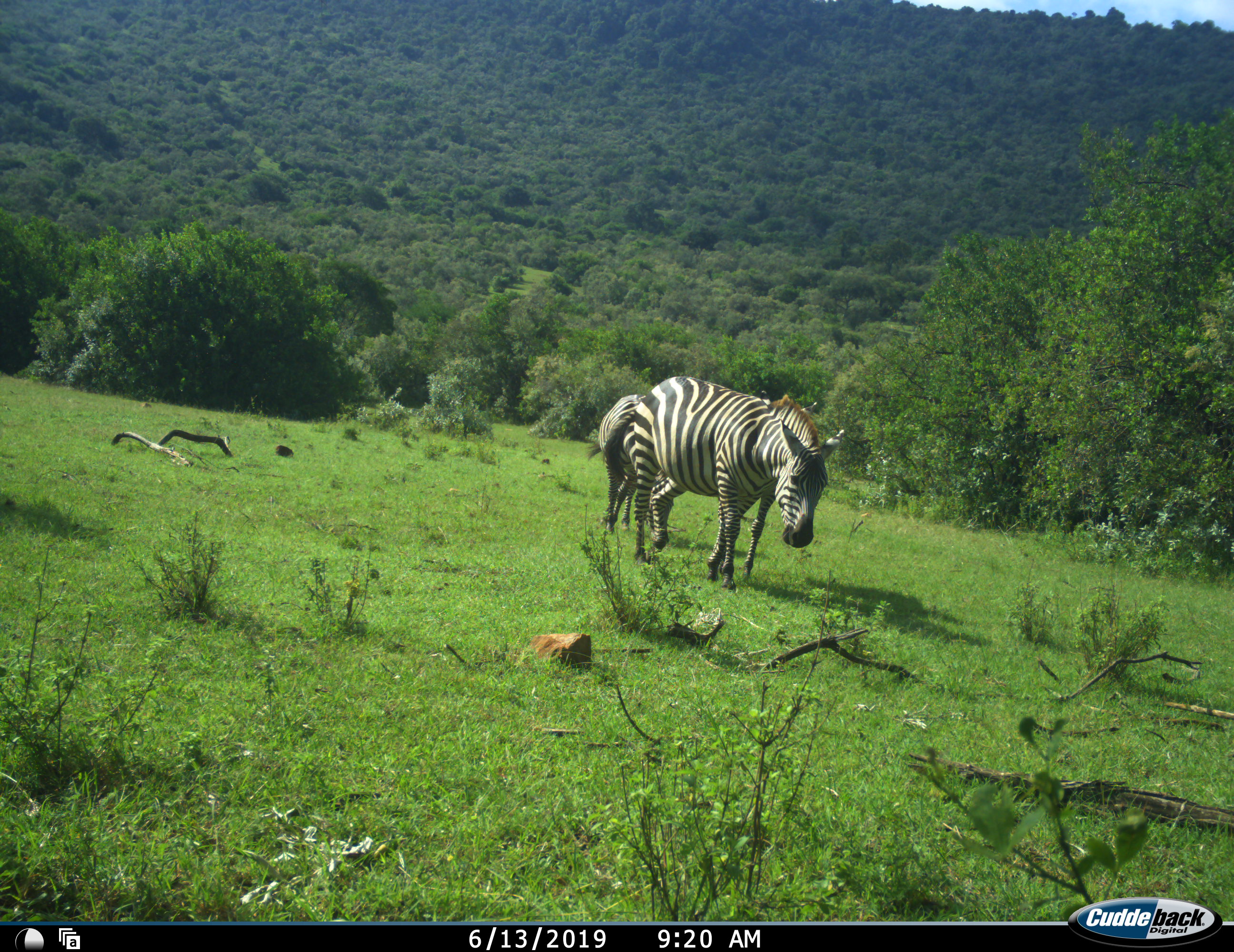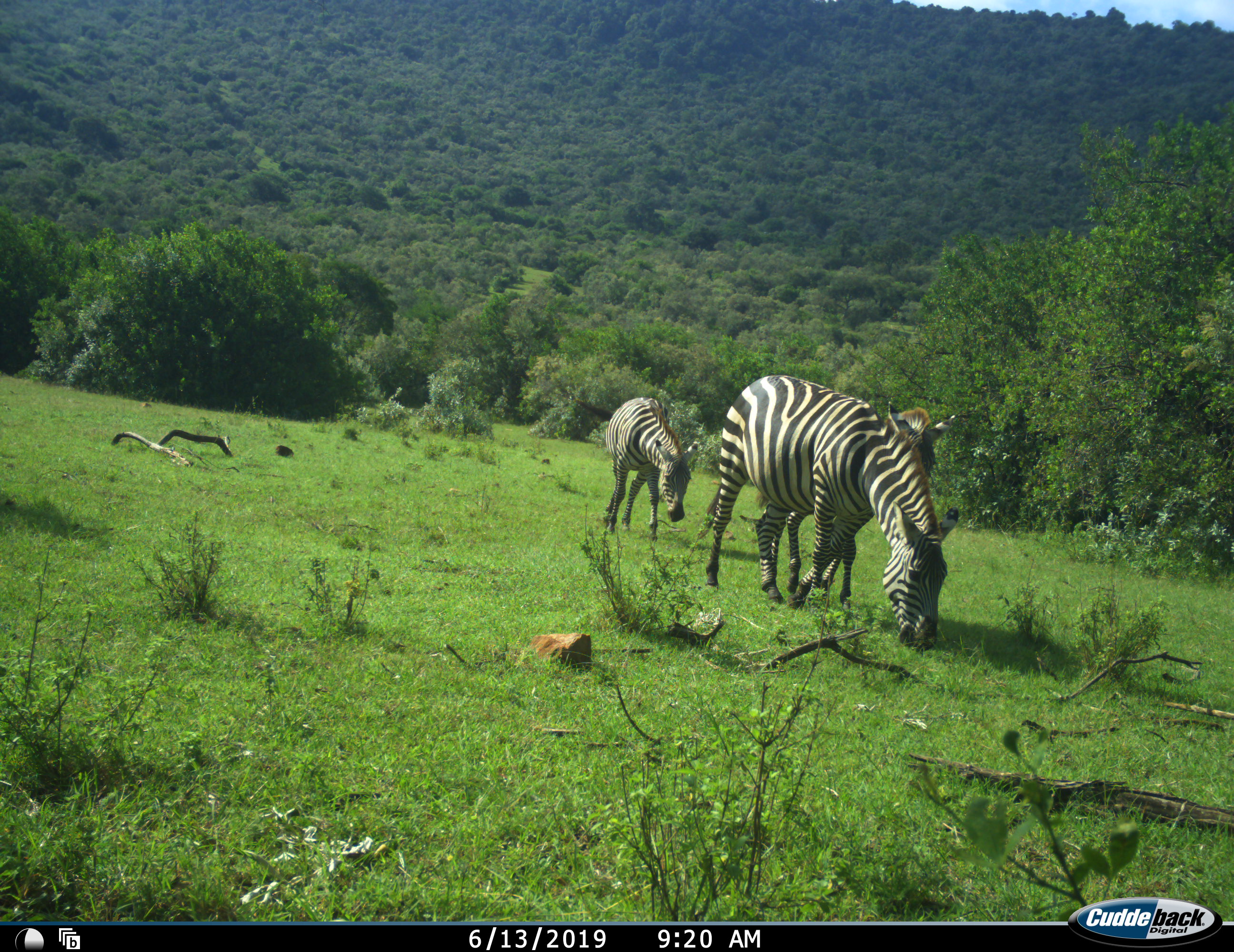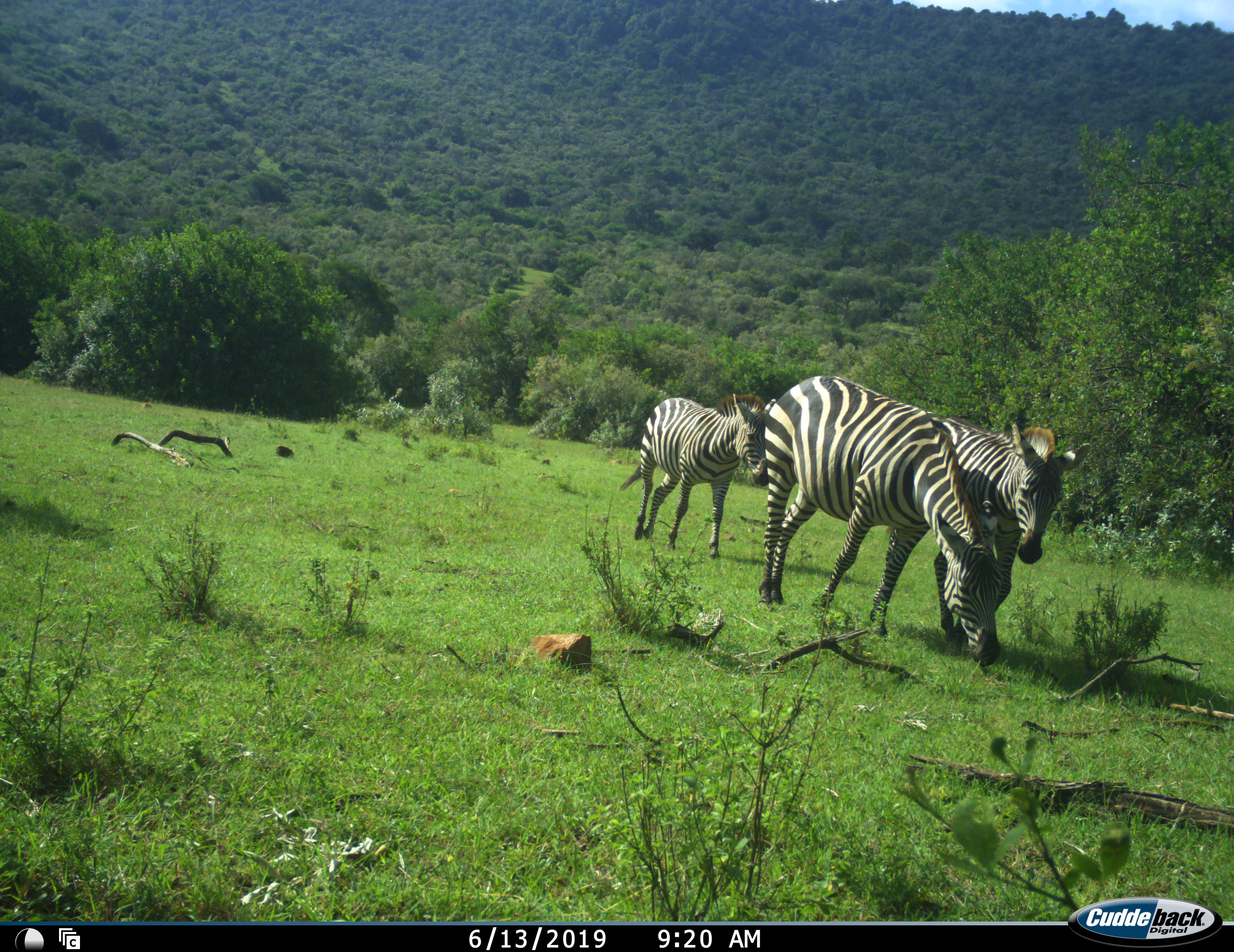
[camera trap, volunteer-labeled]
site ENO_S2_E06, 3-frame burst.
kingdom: Animalia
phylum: Chordata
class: Mammalia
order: Perissodactyla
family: Equidae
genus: Equus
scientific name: Equus quagga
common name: plains zebra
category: zebraplains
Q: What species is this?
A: Zebraplains (plains zebra) (Equus quagga).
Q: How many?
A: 3.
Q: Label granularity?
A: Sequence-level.